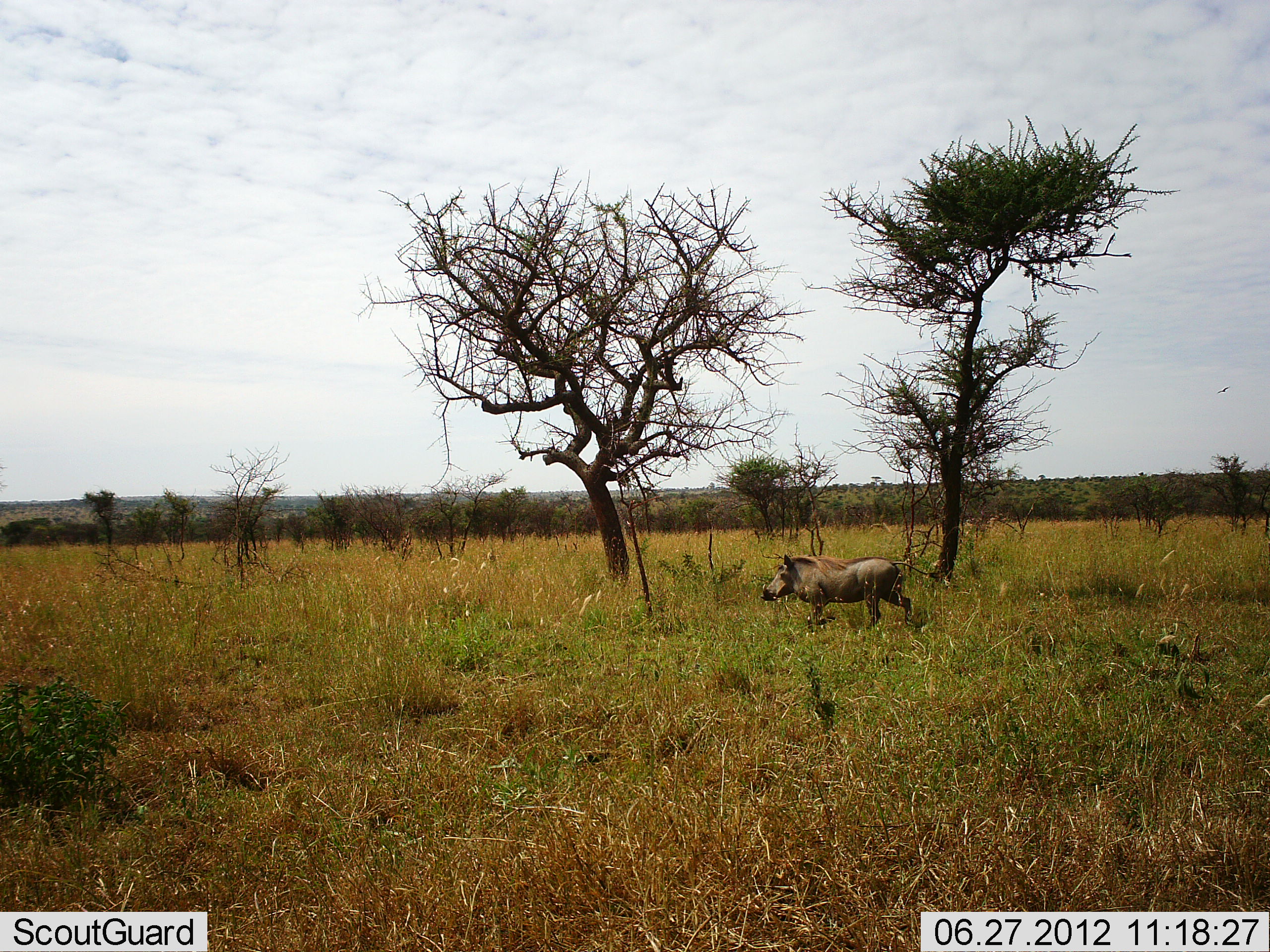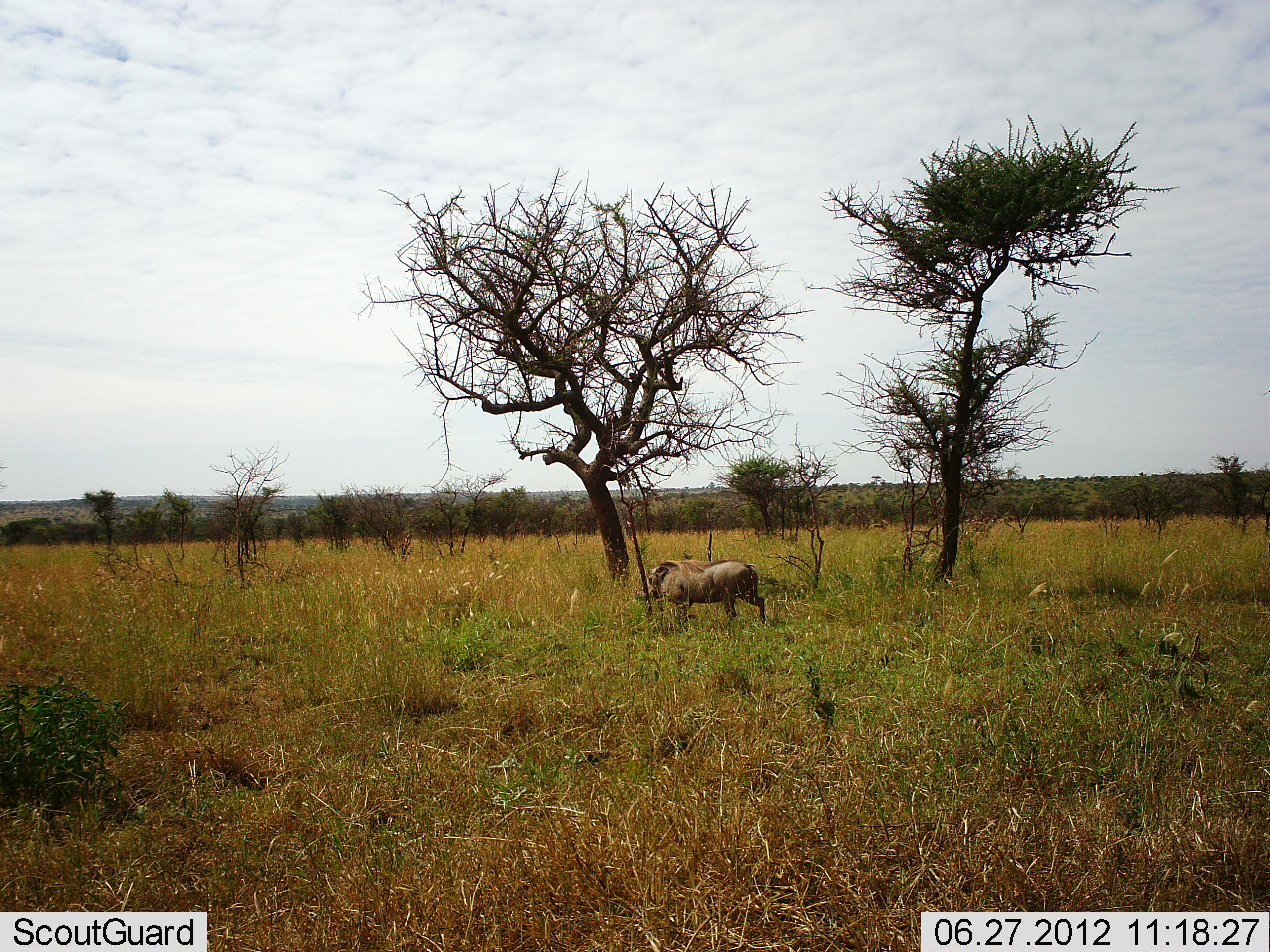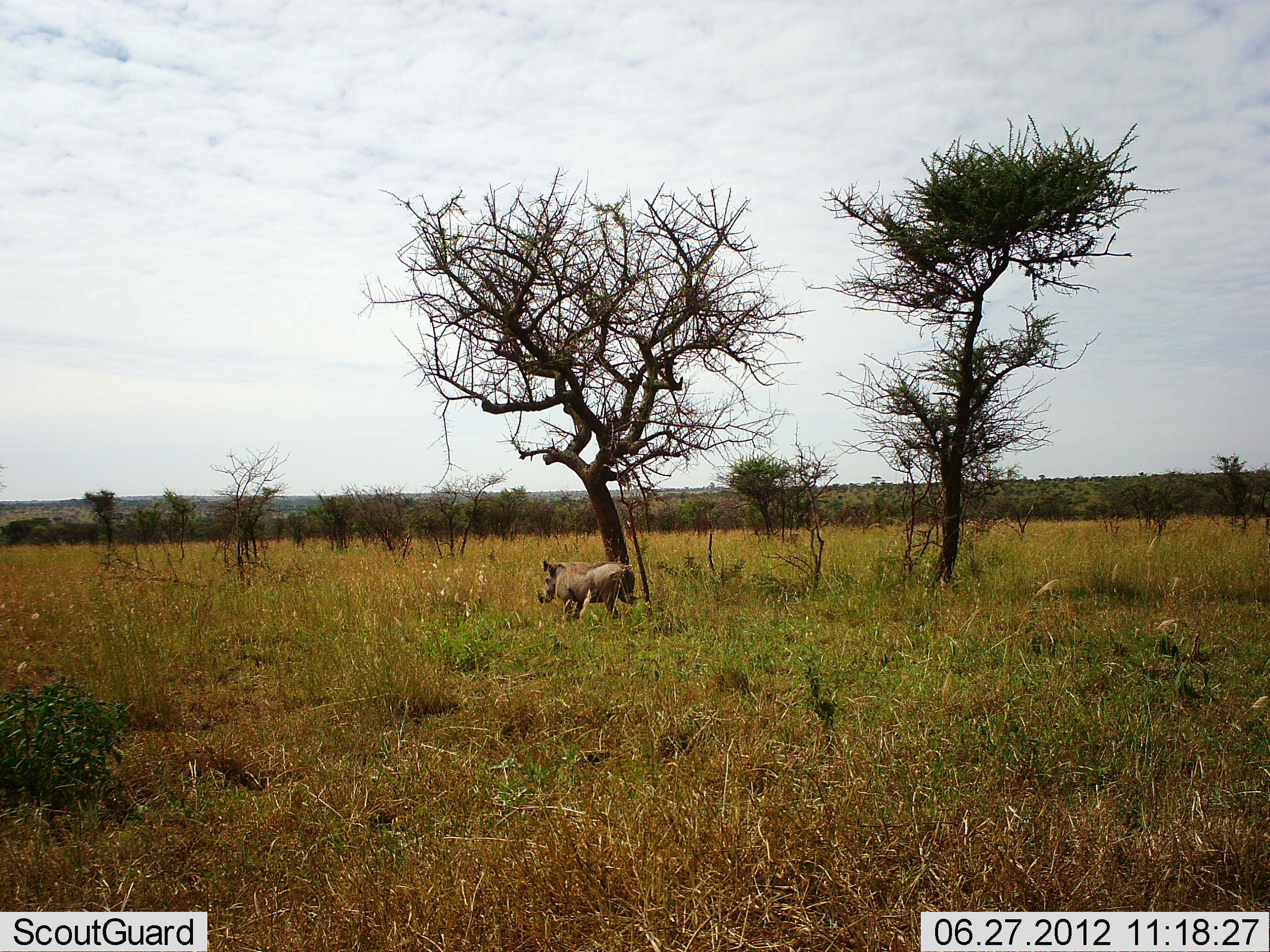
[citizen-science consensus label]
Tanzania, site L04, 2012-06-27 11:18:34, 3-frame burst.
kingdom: Animalia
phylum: Chordata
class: Mammalia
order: Artiodactyla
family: Suidae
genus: Phacochoerus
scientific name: Phacochoerus africanus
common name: warthog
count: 1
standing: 0%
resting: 0%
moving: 100%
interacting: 0%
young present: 0%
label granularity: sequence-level